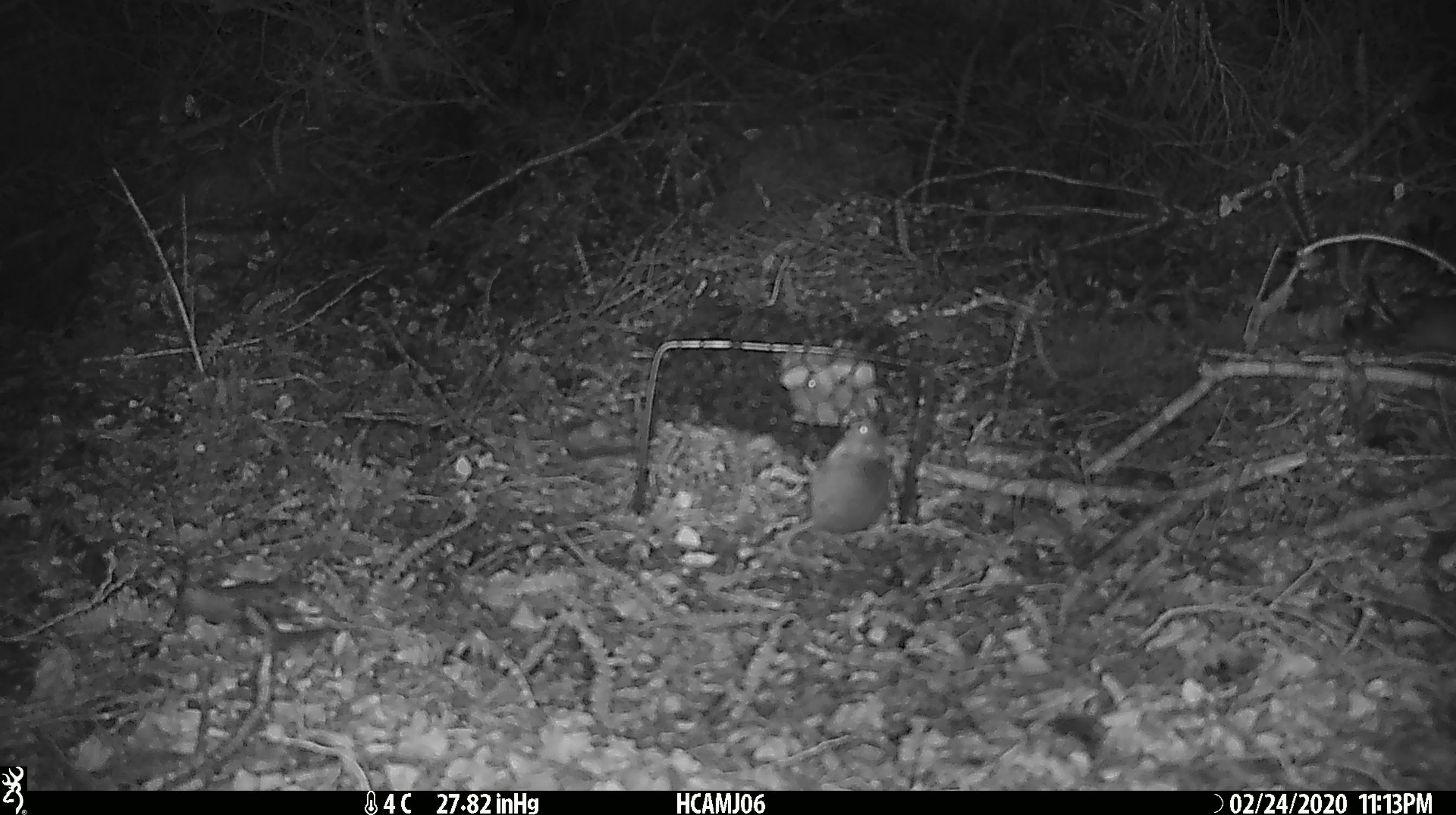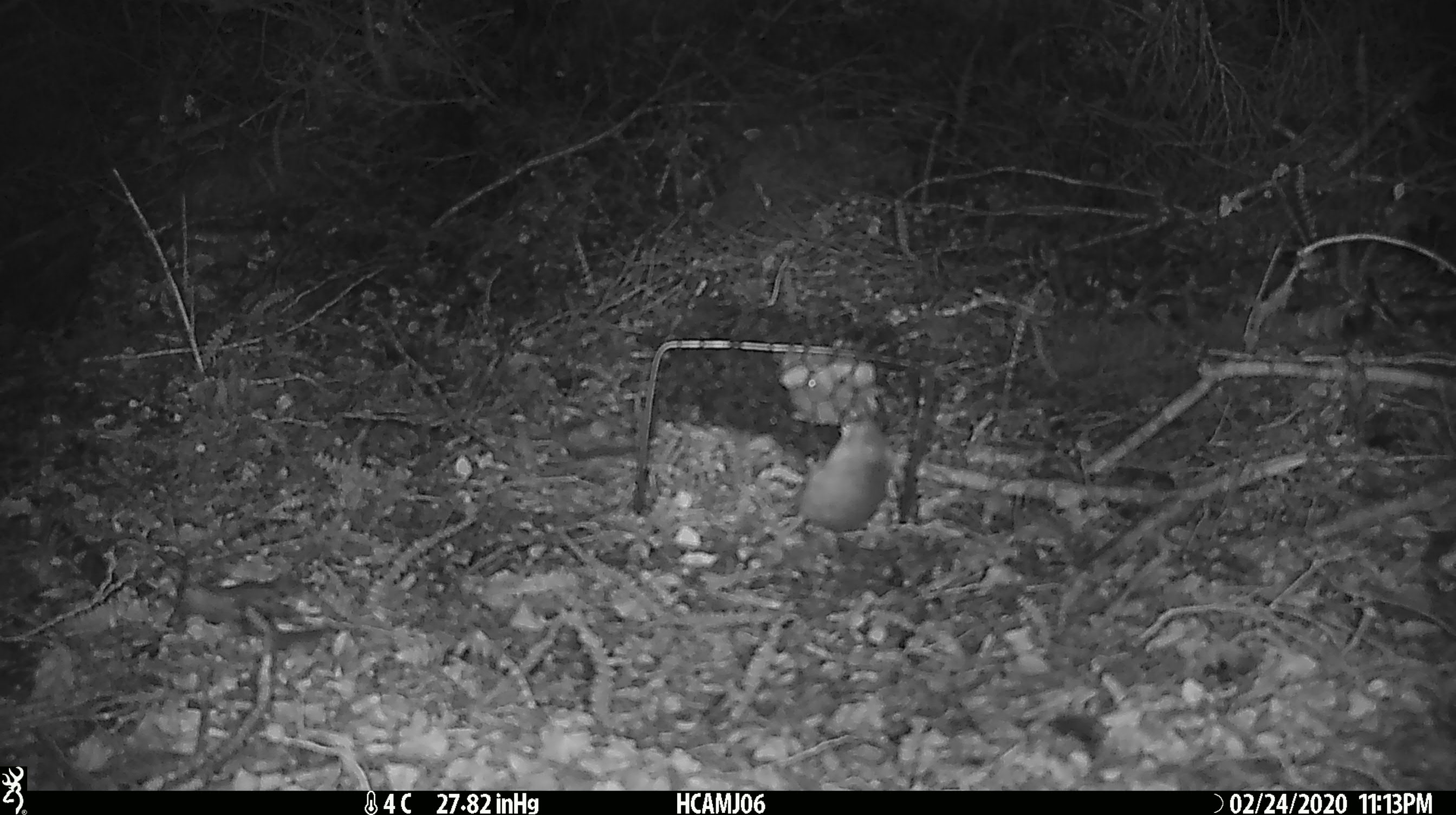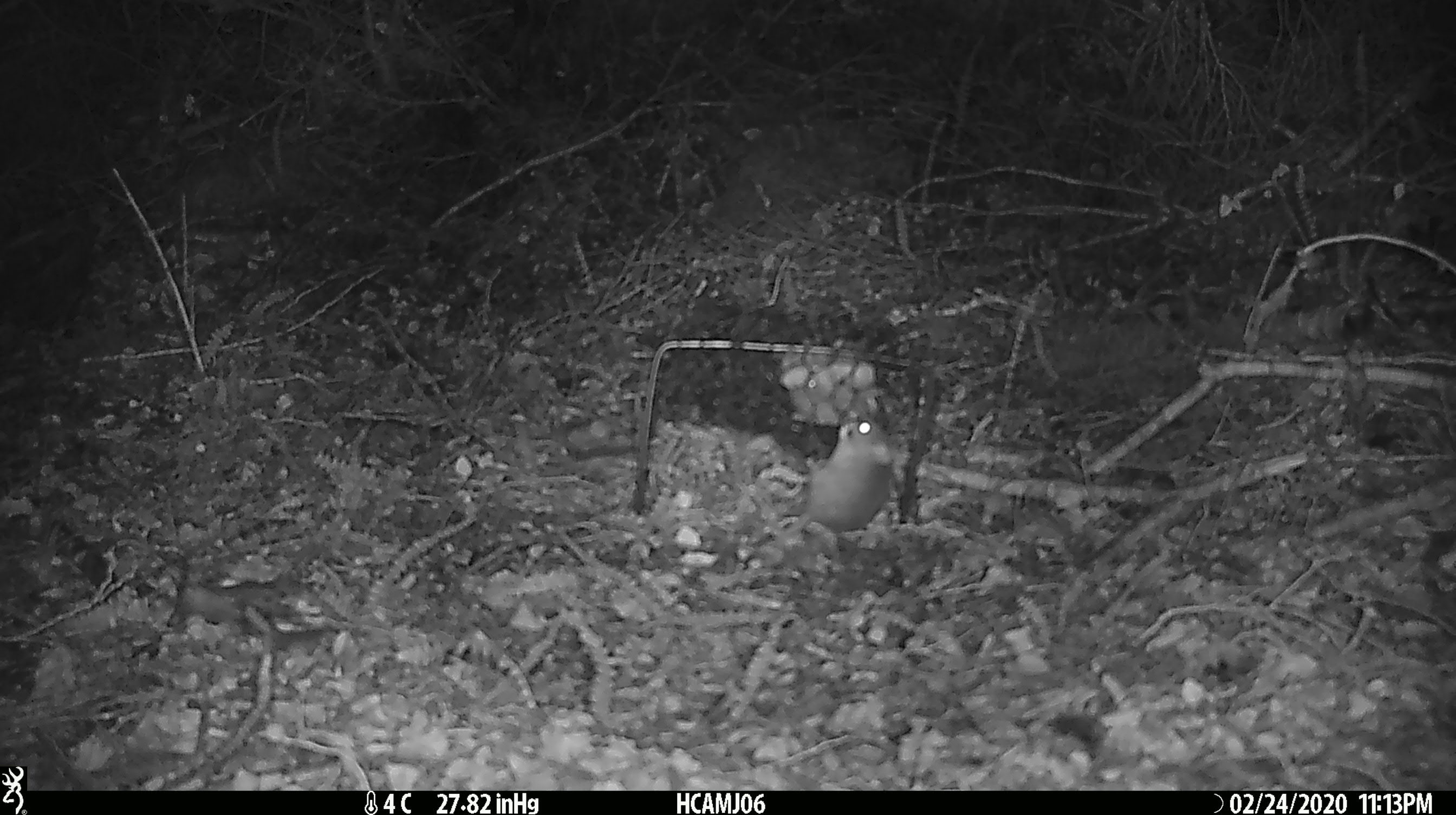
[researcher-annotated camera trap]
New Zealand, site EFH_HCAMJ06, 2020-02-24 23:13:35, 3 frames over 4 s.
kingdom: Animalia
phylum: Chordata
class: Mammalia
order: Rodentia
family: Muridae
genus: Mus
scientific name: Mus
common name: mouse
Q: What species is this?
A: Mouse (Mus).